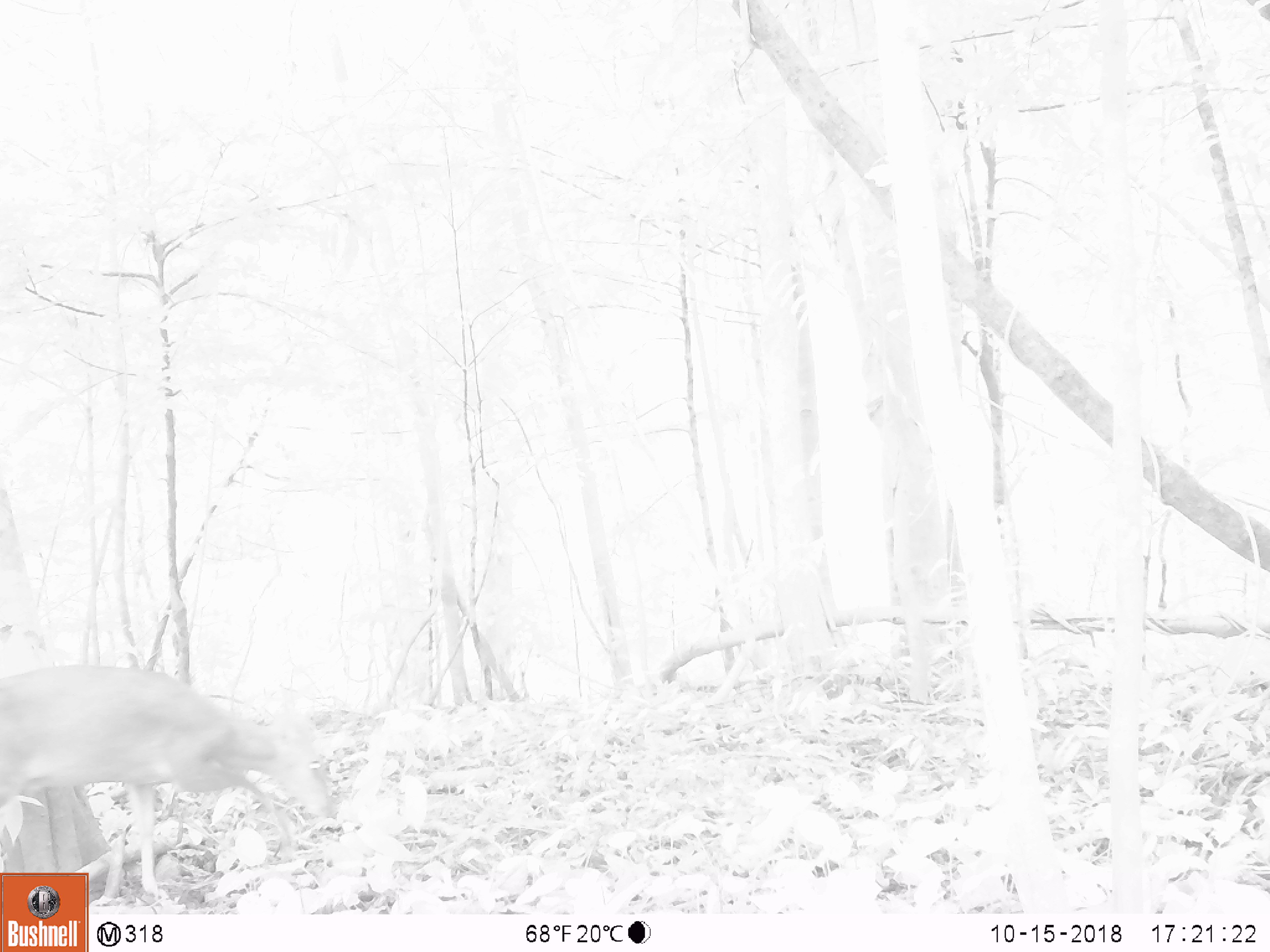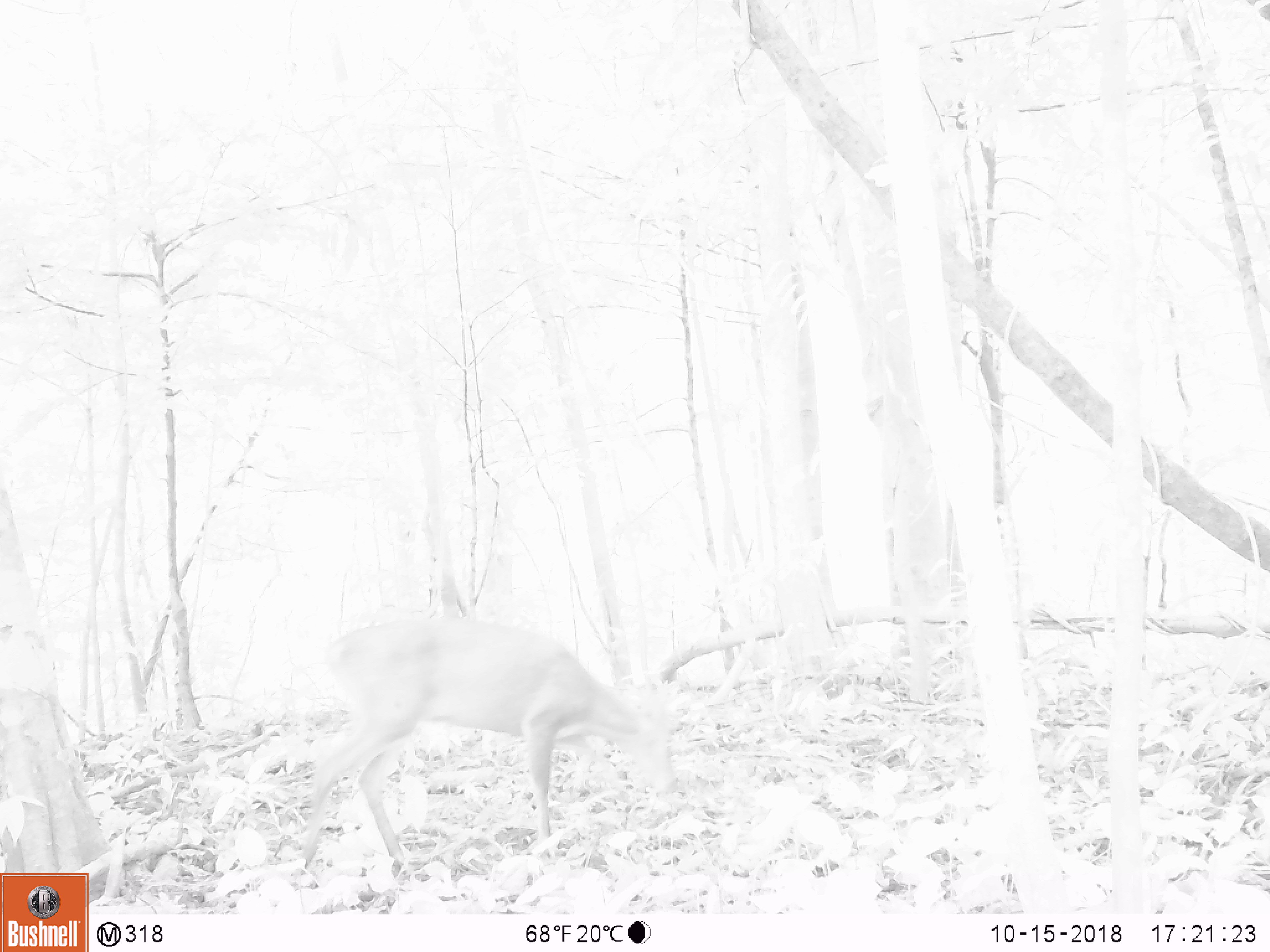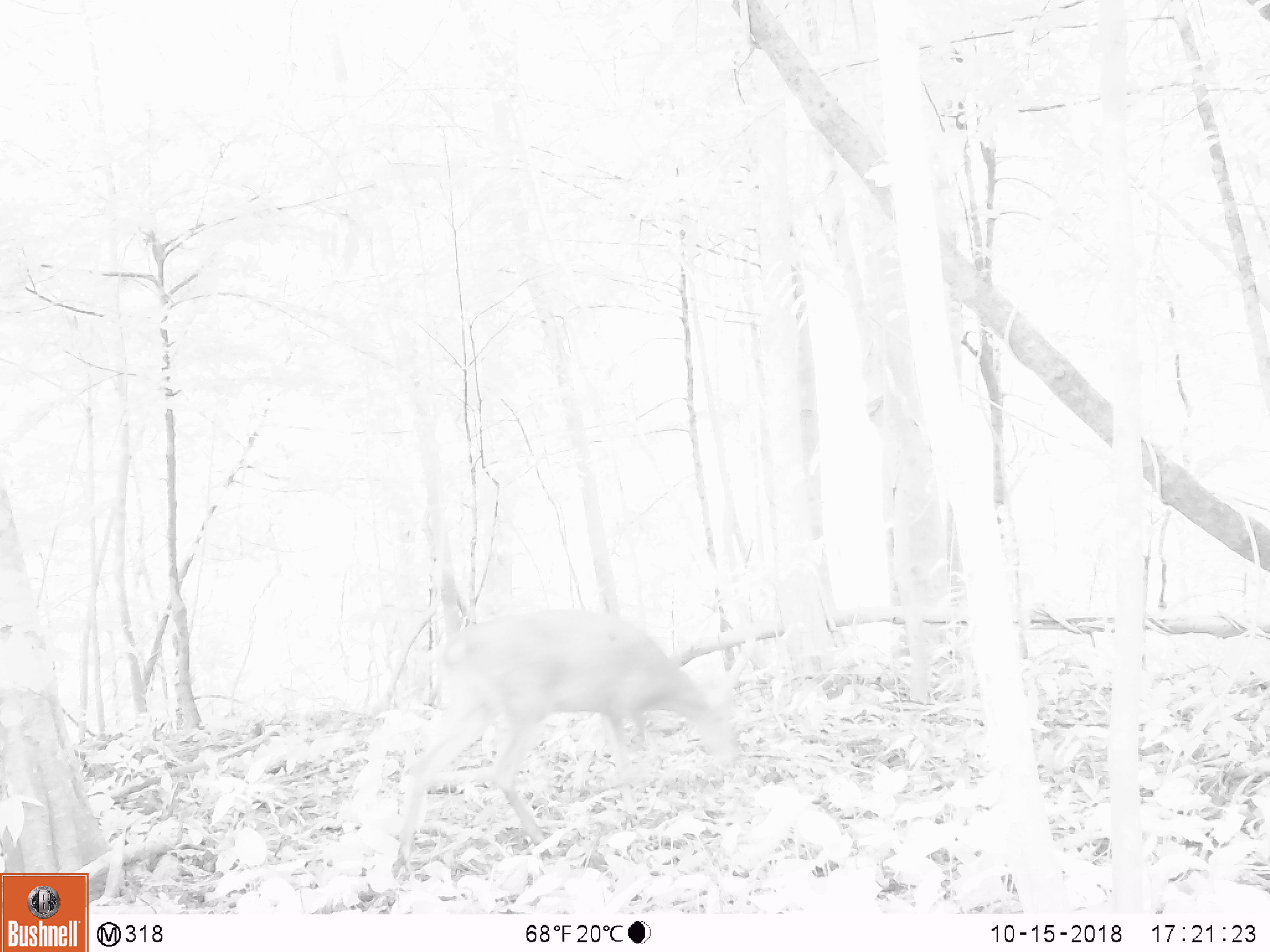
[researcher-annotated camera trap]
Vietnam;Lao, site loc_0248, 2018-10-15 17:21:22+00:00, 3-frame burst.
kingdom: Animalia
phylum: Chordata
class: Mammalia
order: Artiodactyla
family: Cervidae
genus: Muntiacus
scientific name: Muntiacus vuquangensis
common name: large-antlered muntjac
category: large antlered muntjac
Large antlered muntjac (large-antlered muntjac) (Muntiacus vuquangensis). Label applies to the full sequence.